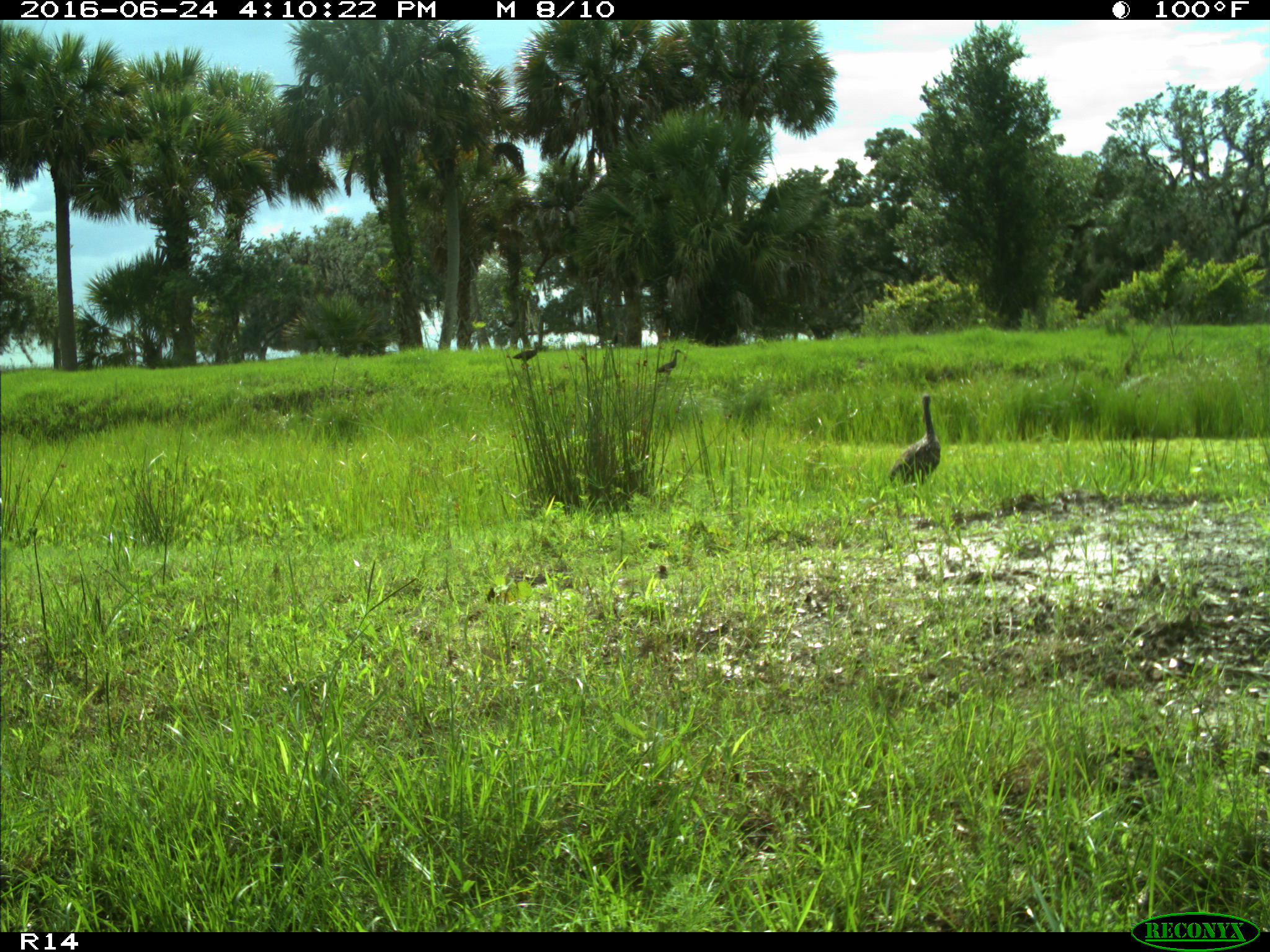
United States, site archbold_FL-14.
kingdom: Animalia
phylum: Chordata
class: Aves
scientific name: Aves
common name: birds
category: unidentified bird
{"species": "unidentified bird (birds) (Aves)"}